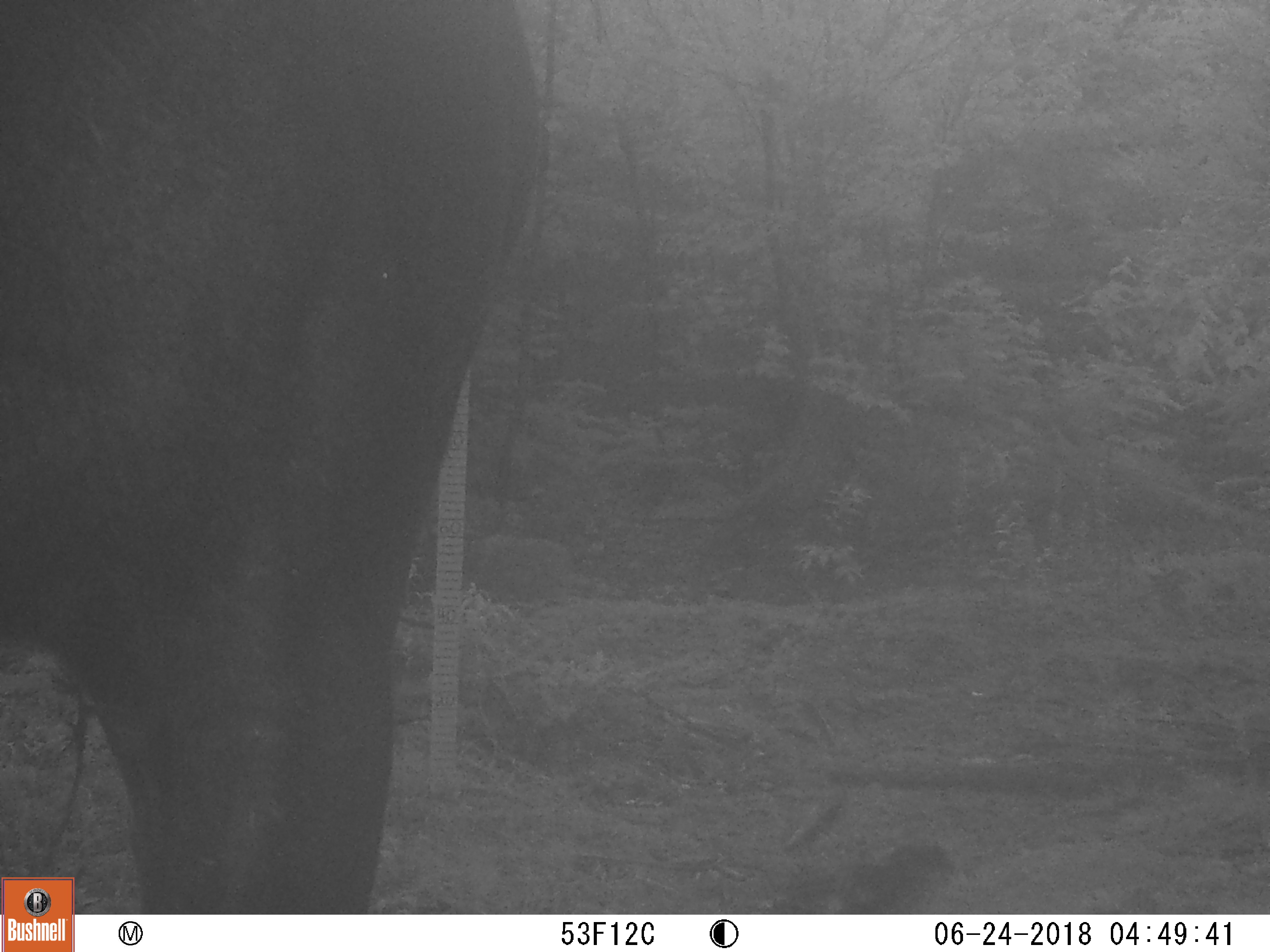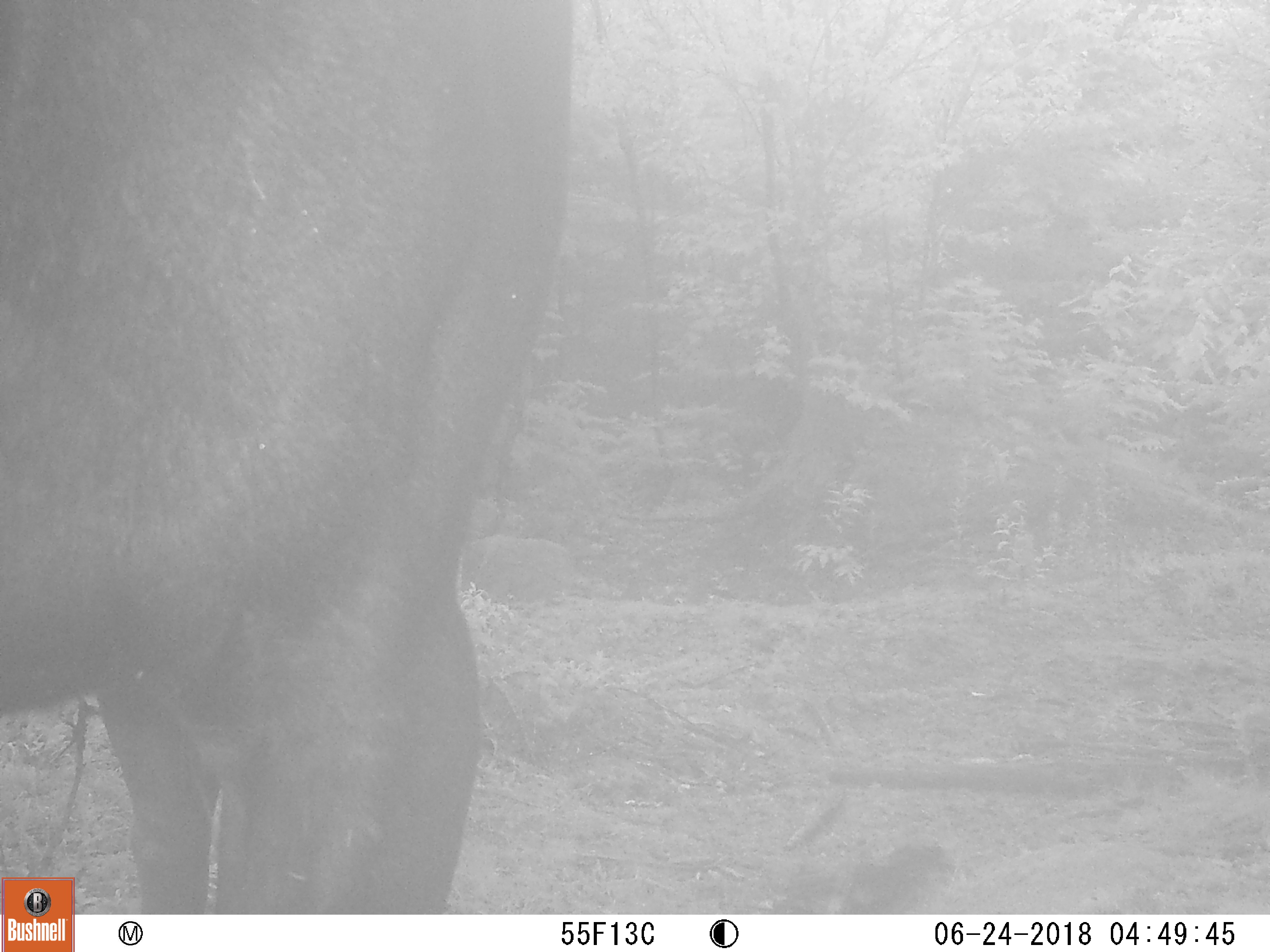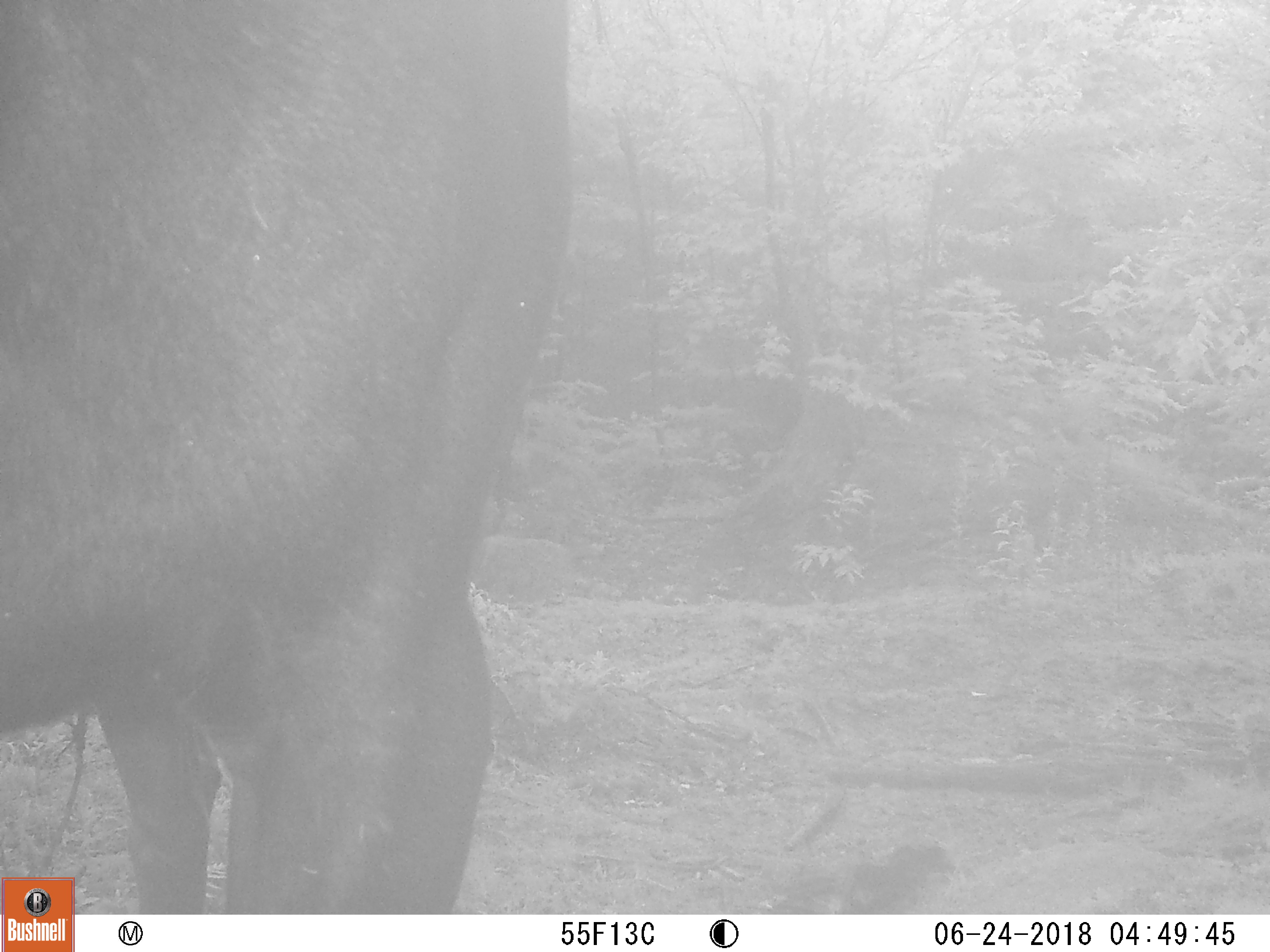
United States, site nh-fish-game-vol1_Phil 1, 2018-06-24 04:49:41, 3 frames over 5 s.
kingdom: Animalia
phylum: Chordata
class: Mammalia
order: Artiodactyla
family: Cervidae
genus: Alces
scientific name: Alces alces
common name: moose